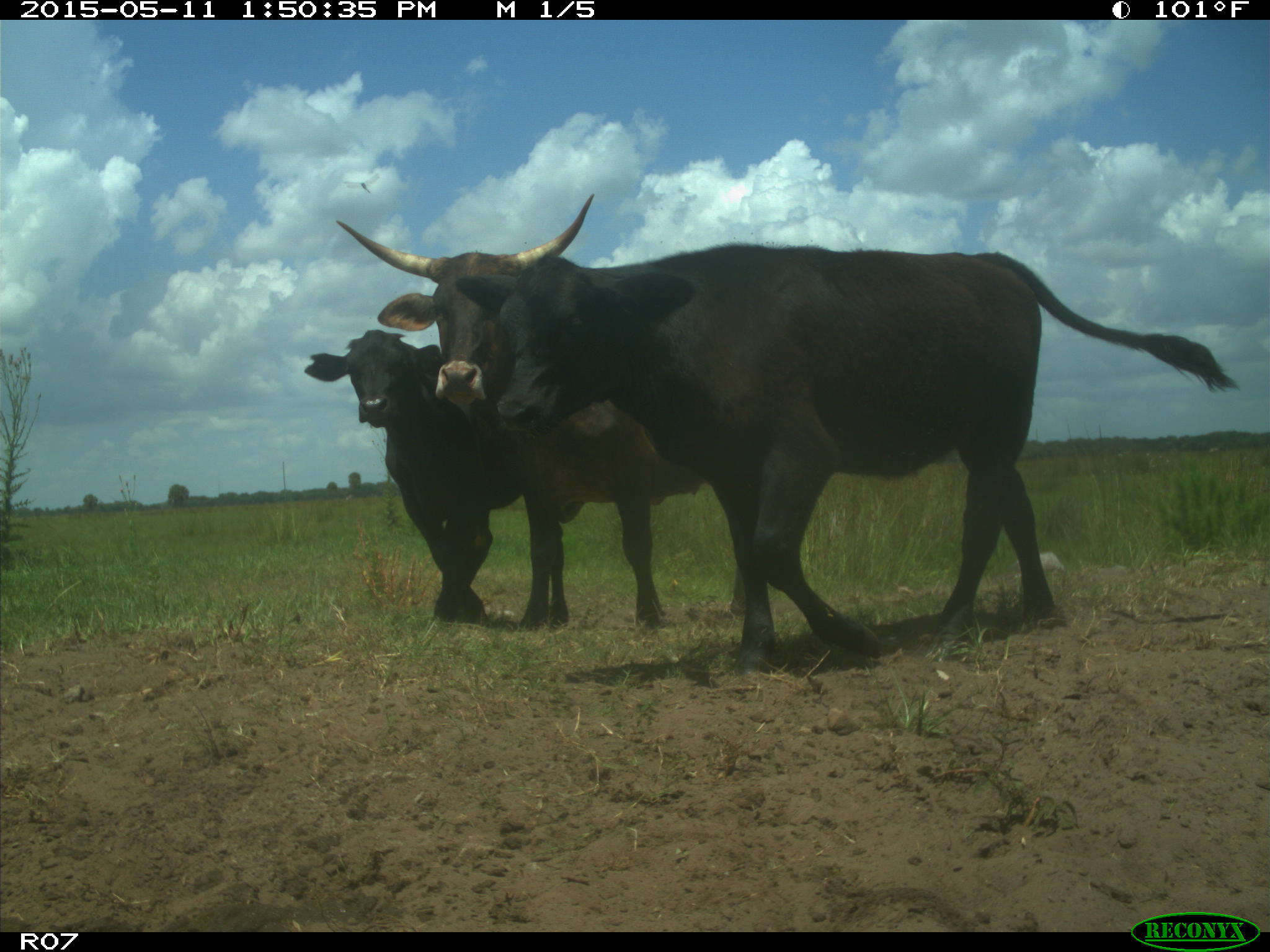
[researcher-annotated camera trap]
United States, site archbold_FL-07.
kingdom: Animalia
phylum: Chordata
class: Mammalia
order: Artiodactyla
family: Bovidae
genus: Bos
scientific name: Bos taurus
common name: domestic cow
Bos taurus (domestic cow).